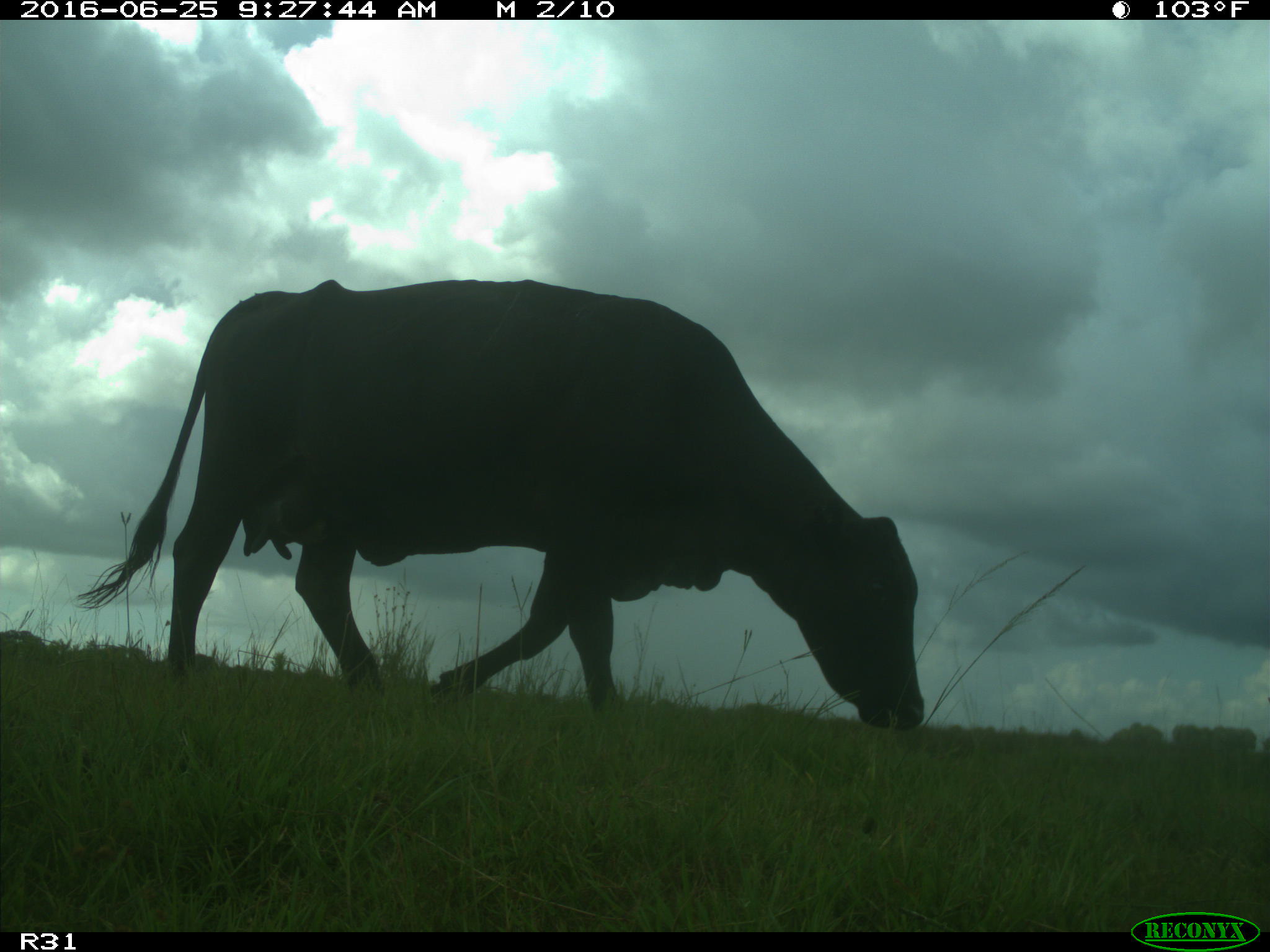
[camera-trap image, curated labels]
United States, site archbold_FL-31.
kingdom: Animalia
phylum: Chordata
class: Mammalia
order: Artiodactyla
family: Bovidae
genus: Bos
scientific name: Bos taurus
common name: domestic cow